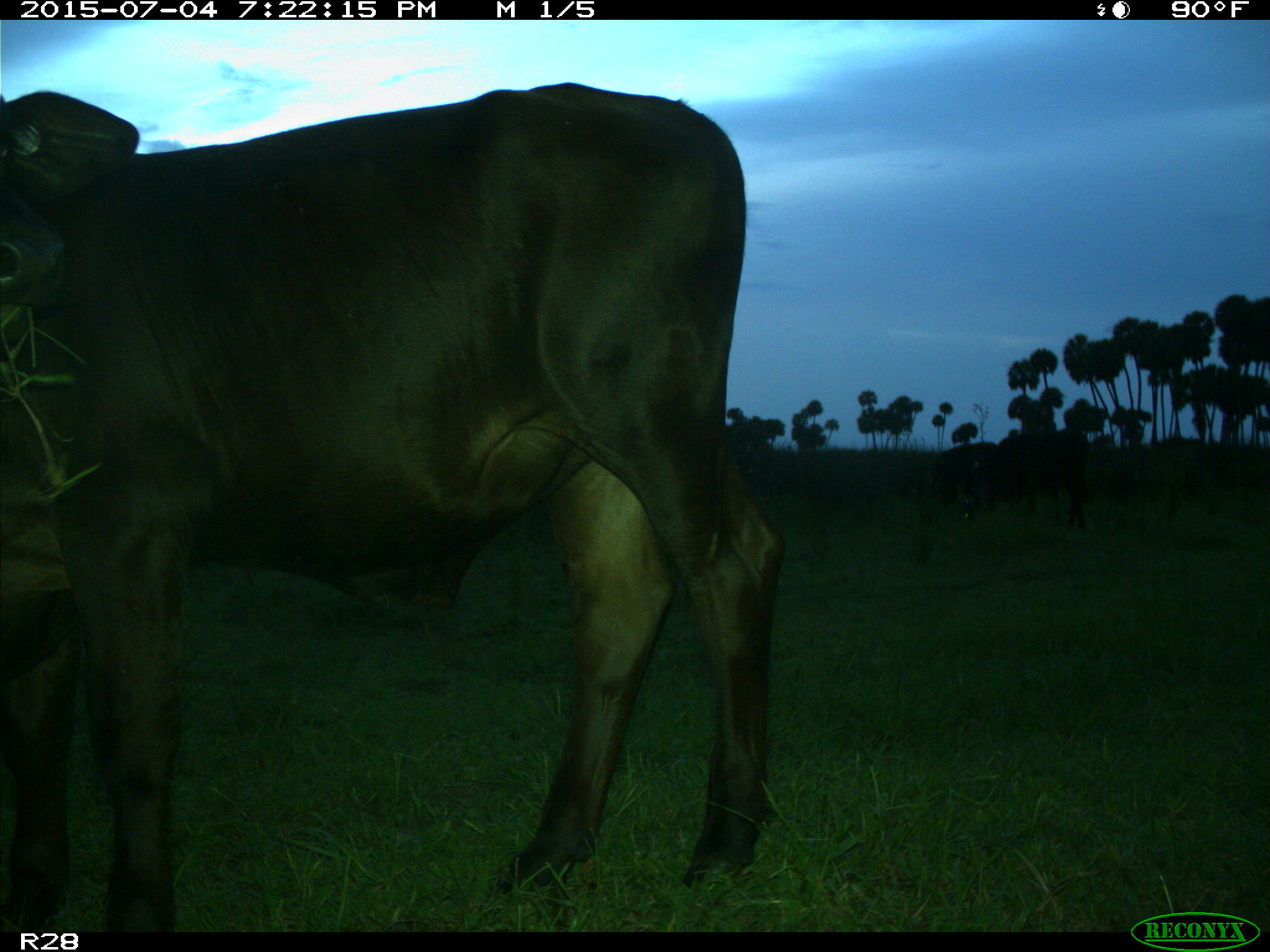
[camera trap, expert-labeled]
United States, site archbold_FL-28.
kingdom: Animalia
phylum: Chordata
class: Mammalia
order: Artiodactyla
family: Bovidae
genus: Bos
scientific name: Bos taurus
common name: domestic cow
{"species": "Bos taurus (domestic cow)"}